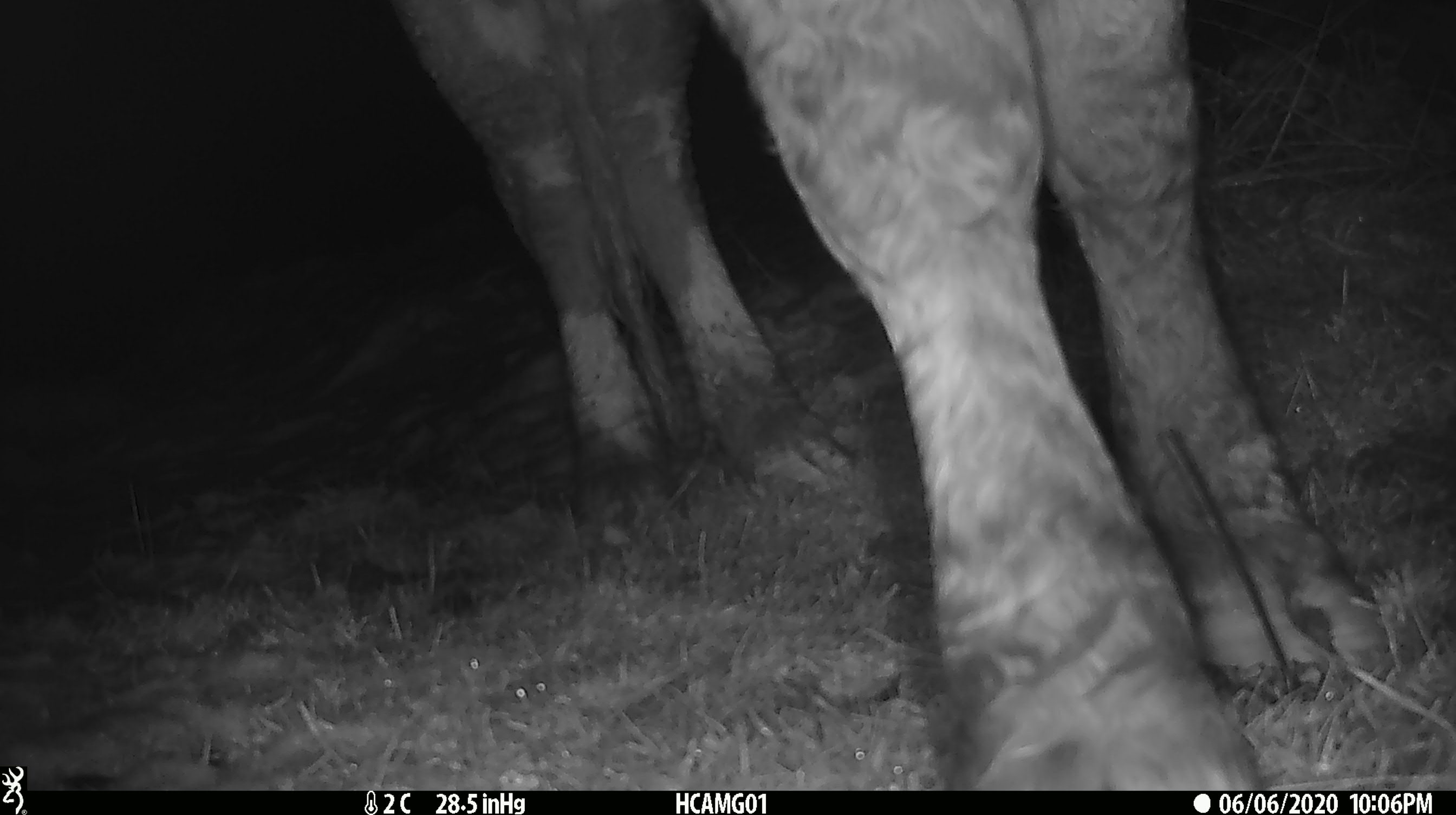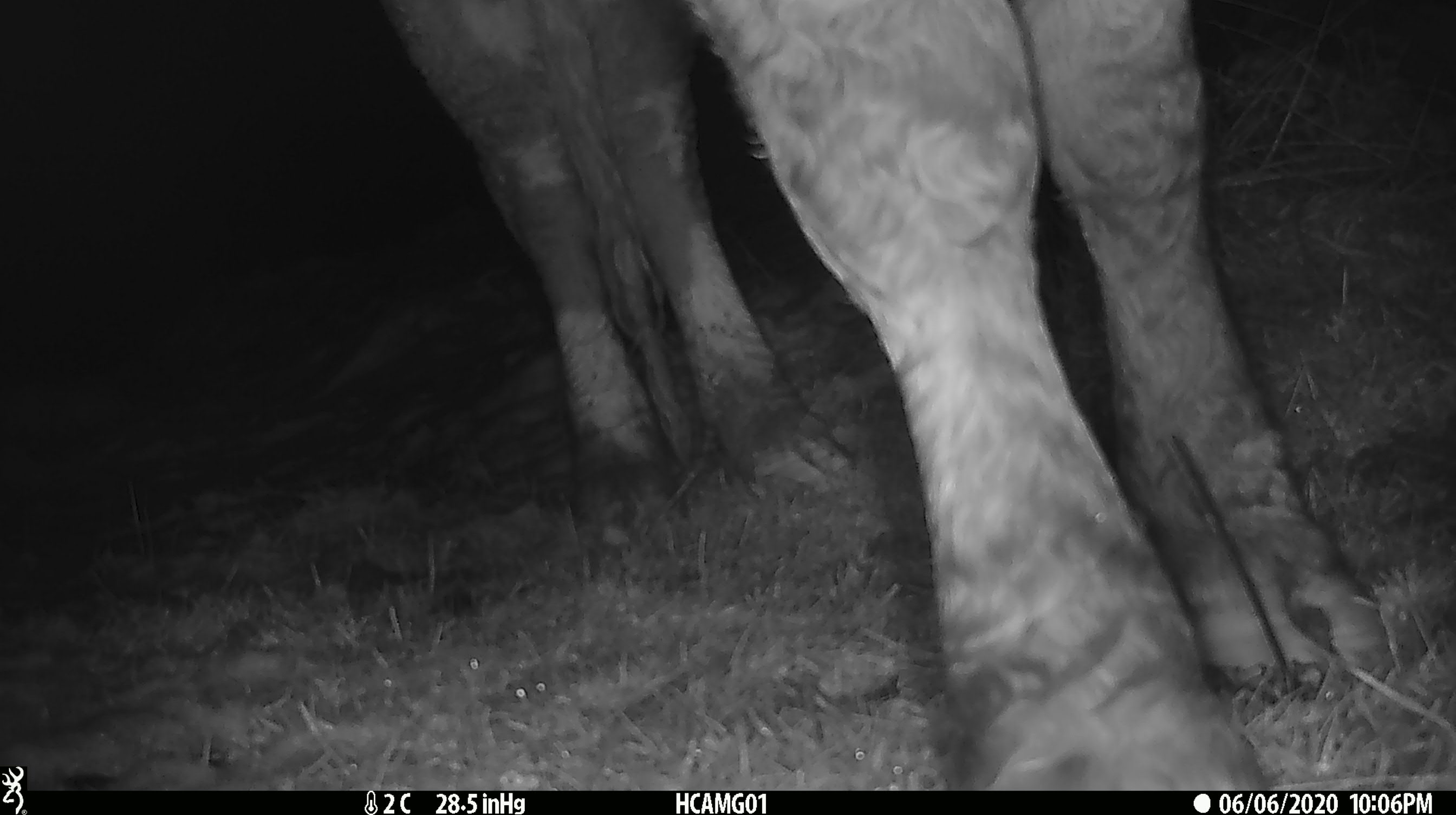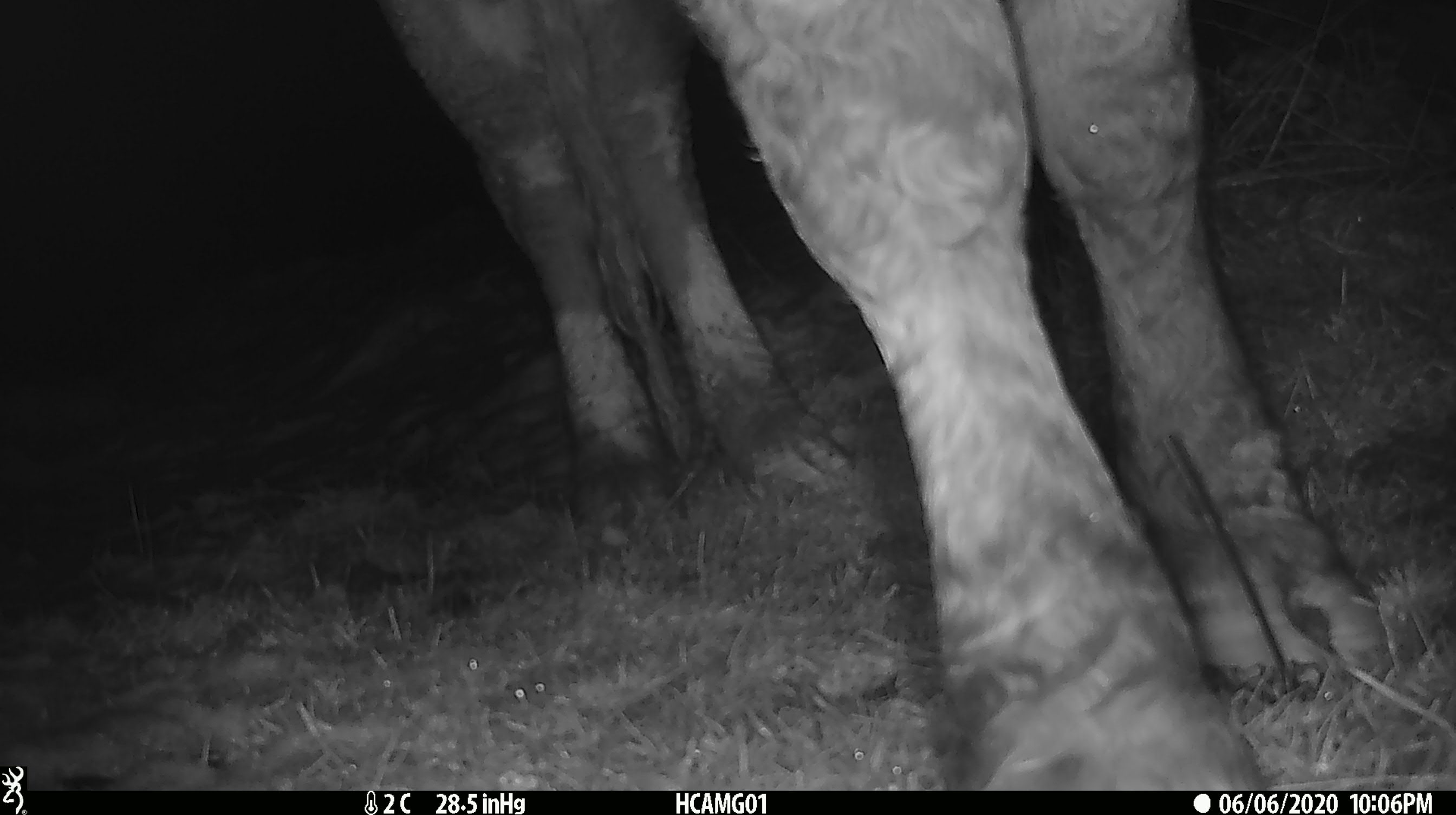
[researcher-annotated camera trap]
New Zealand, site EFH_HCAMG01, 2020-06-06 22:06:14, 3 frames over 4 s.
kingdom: Animalia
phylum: Chordata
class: Mammalia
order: Artiodactyla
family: Bovidae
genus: Bos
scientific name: Bos taurus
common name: domestic cow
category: cow